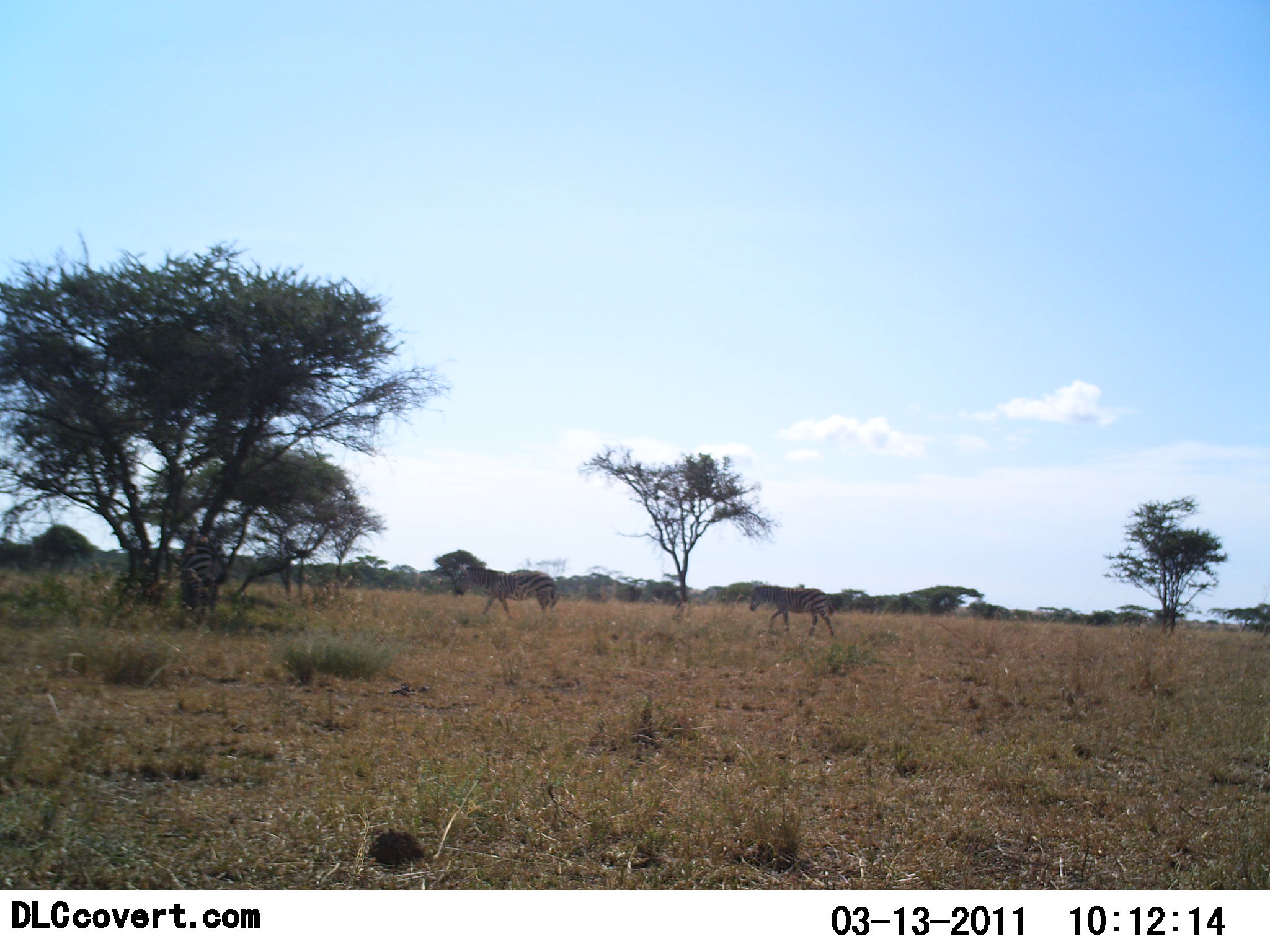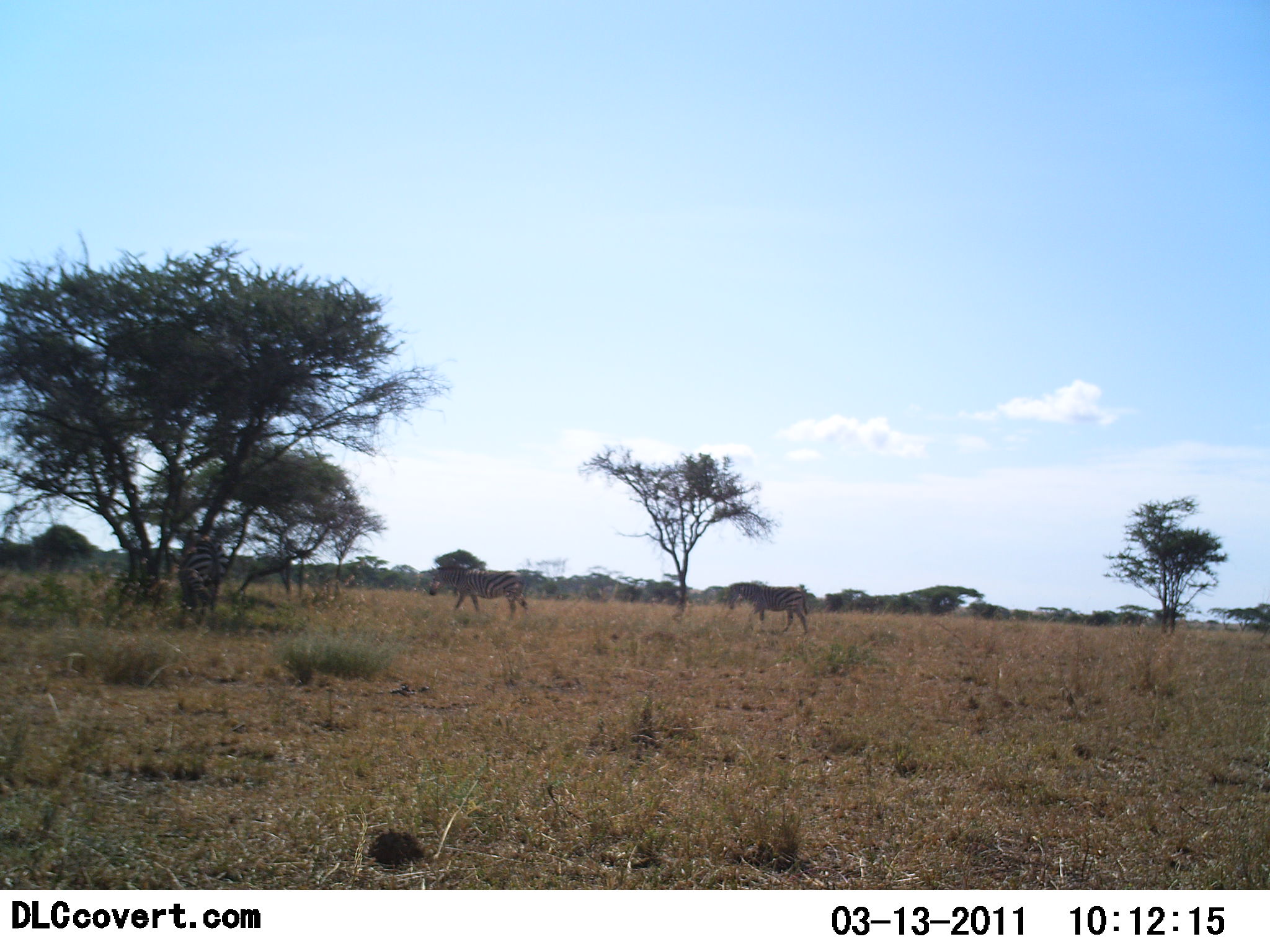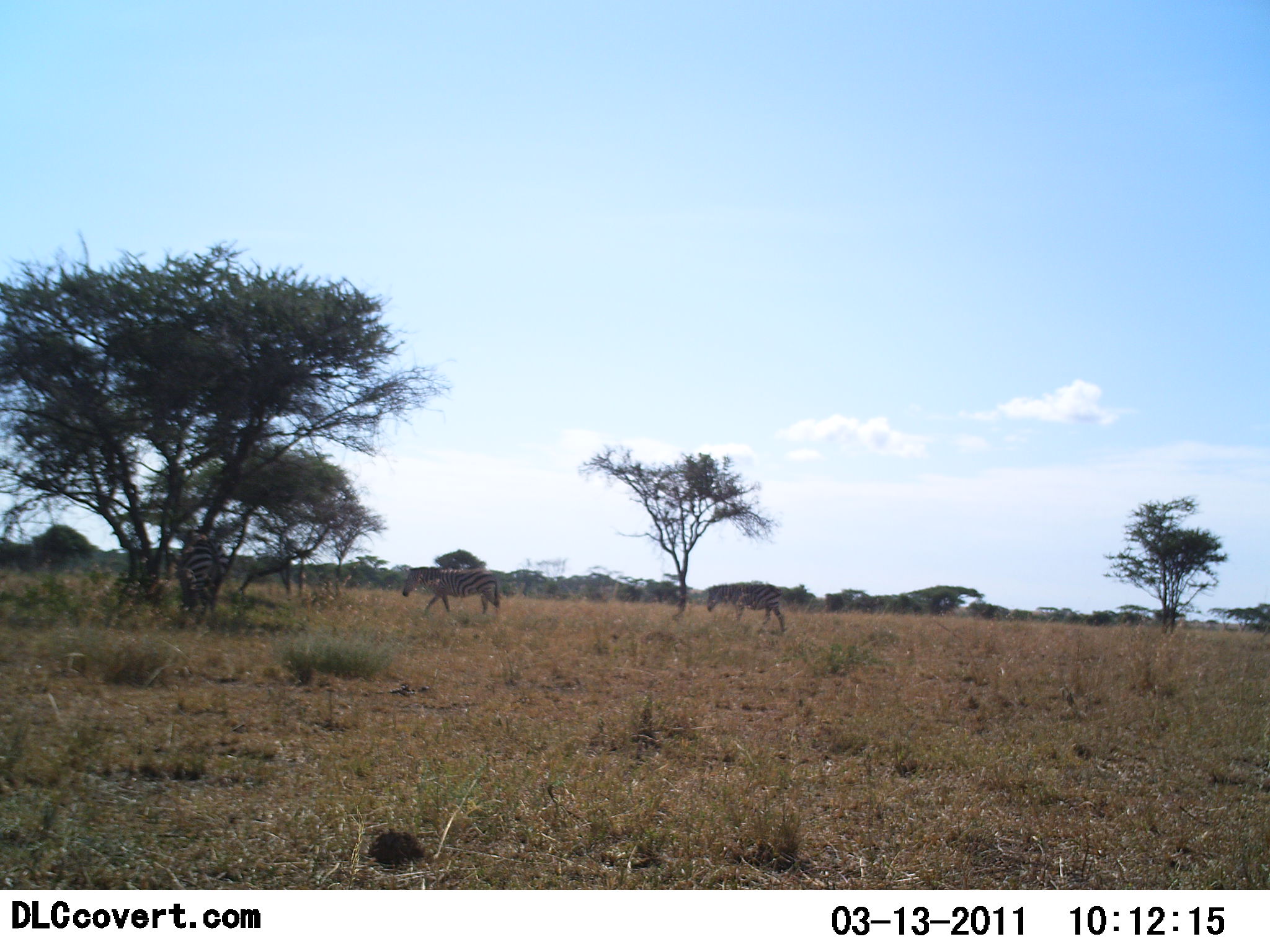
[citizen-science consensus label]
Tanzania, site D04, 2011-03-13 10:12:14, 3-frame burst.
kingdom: Animalia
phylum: Chordata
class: Mammalia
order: Perissodactyla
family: Equidae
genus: Equus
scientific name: Equus quagga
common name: plains zebra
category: zebra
Zebra (plains zebra) (Equus quagga), count 3. Behavior (volunteer vote fractions): standing 30%, resting 0%, moving 100%, interacting 10%. Young present (vote fraction): 0%. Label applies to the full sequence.